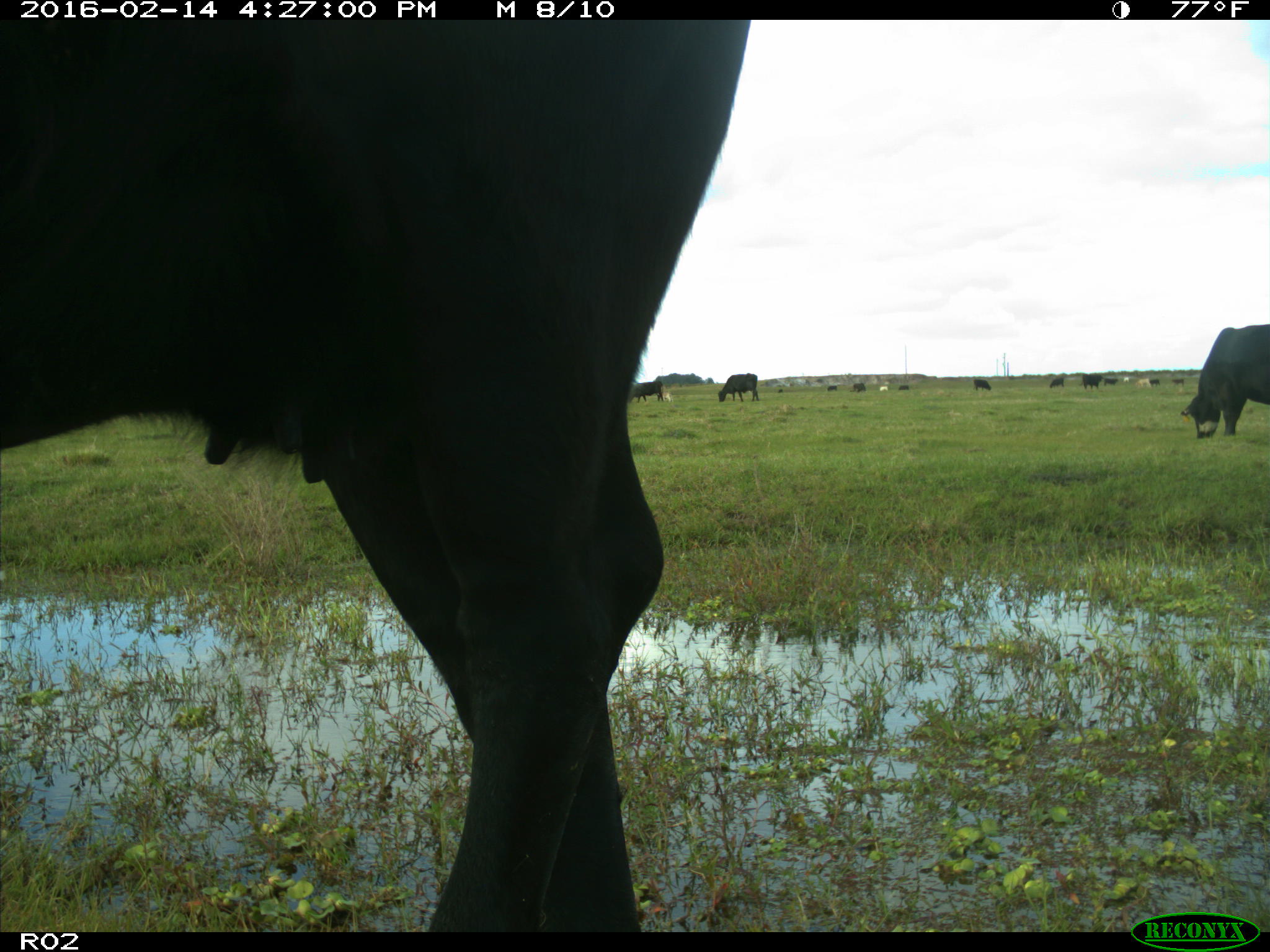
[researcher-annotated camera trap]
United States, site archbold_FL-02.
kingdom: Animalia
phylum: Chordata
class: Mammalia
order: Artiodactyla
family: Bovidae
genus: Bos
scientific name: Bos taurus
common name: domestic cow